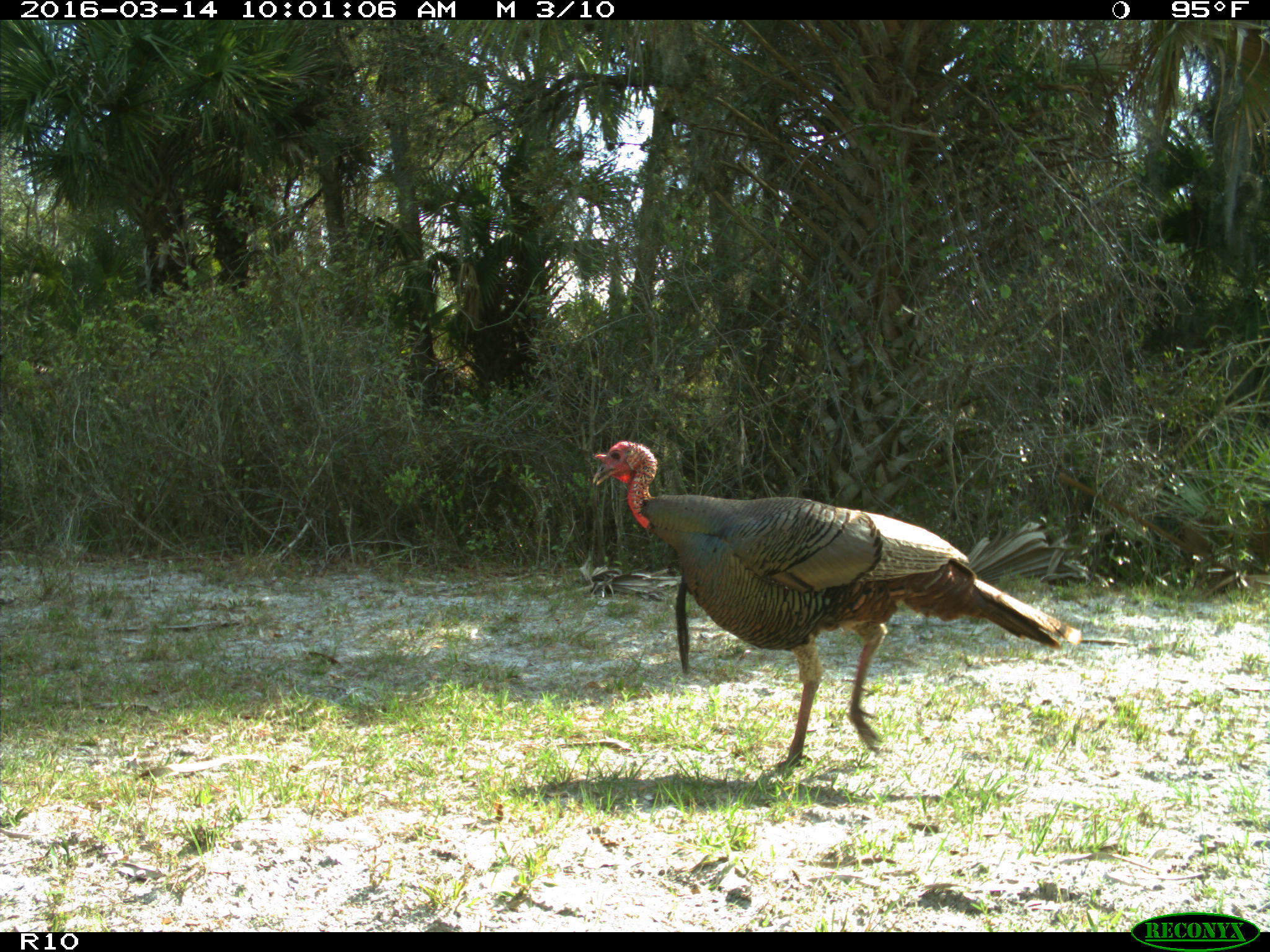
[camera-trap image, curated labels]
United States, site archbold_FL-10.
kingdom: Animalia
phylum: Chordata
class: Aves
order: Galliformes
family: Phasianidae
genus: Meleagris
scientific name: Meleagris gallopavo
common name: wild turkey